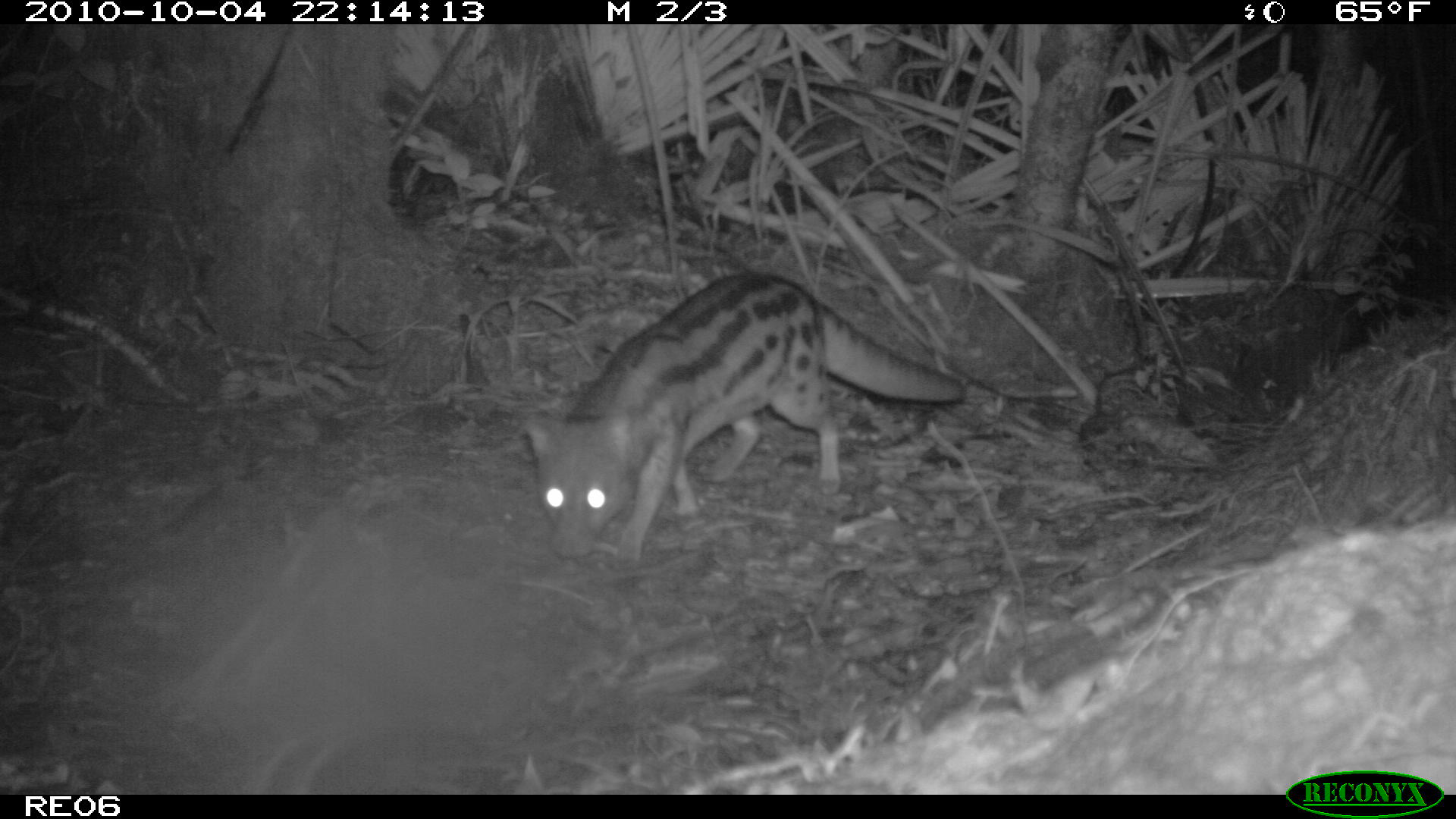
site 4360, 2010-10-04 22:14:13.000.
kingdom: Animalia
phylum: Chordata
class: Mammalia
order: Carnivora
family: Eupleridae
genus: Fossa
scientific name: Fossa fossana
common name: fanaloka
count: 1